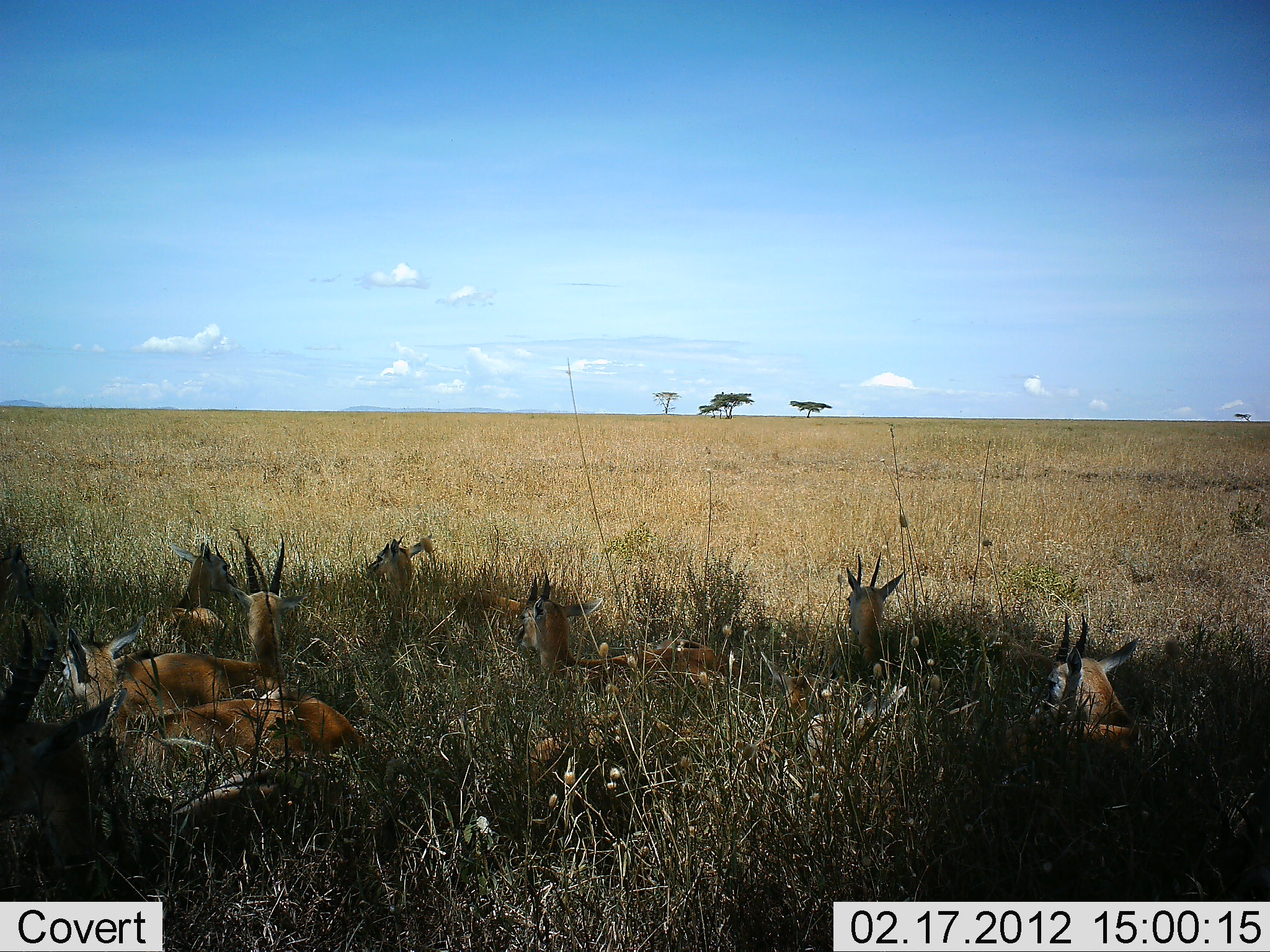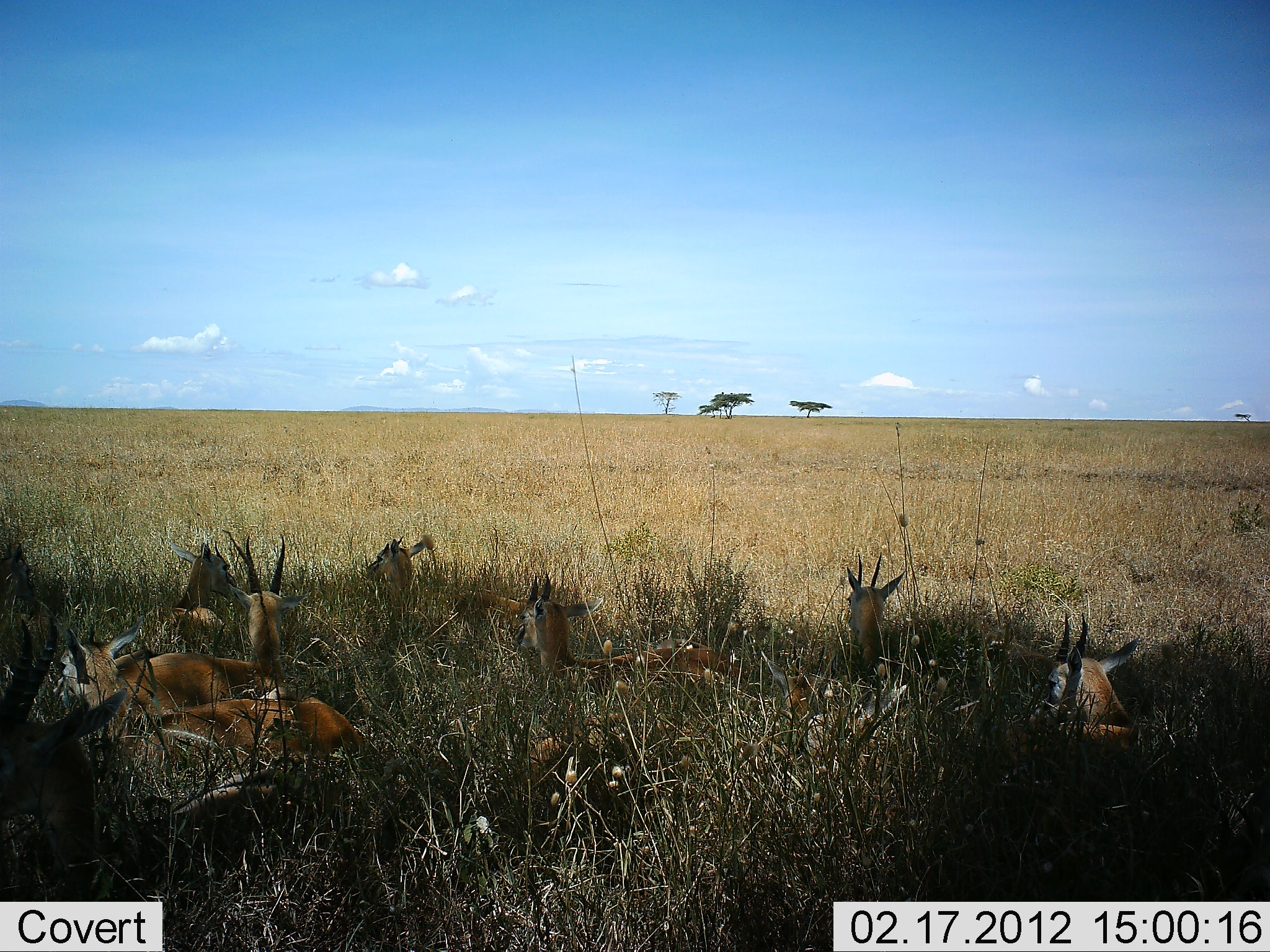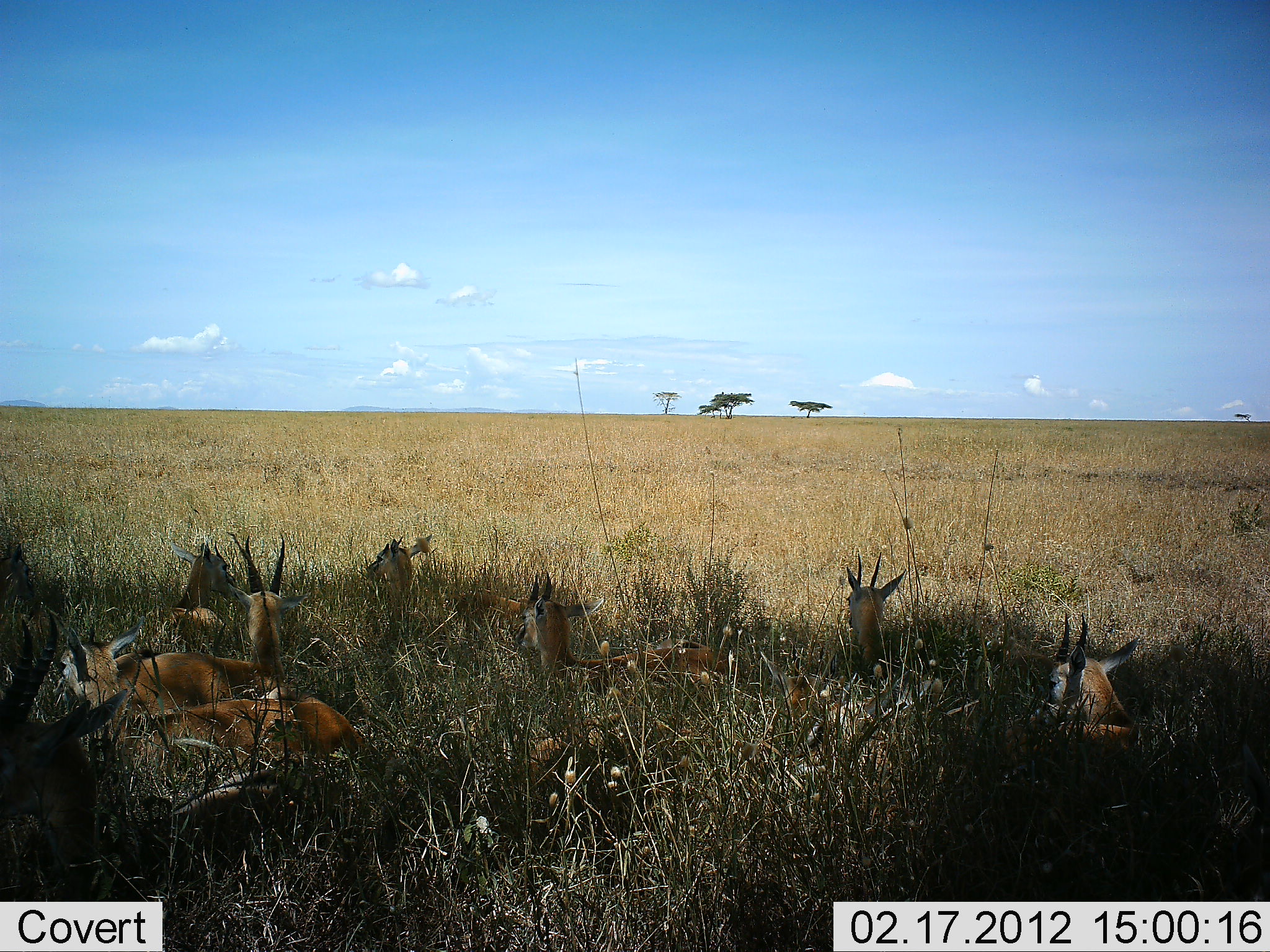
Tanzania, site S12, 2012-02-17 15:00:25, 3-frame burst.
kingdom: Animalia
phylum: Chordata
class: Mammalia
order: Artiodactyla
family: Bovidae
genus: Eudorcas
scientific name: Eudorcas thomsonii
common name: thomson's gazelle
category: gazellethomsons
Gazellethomsons (thomson's gazelle) (Eudorcas thomsonii), count 10. Behavior (volunteer vote fractions): standing 0%, resting 100%, moving 0%, interacting 0%. Young present (vote fraction): 6%. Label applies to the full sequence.